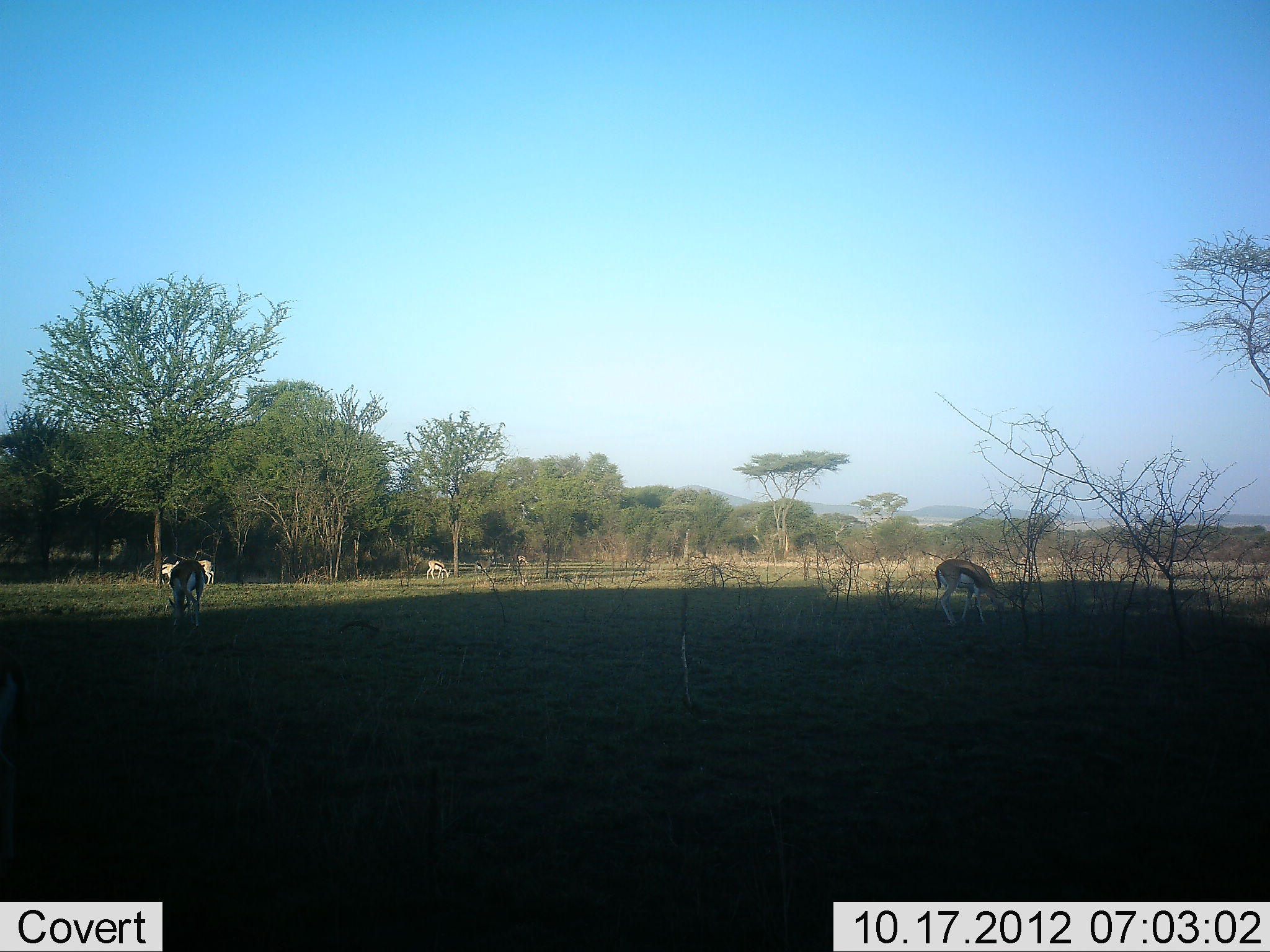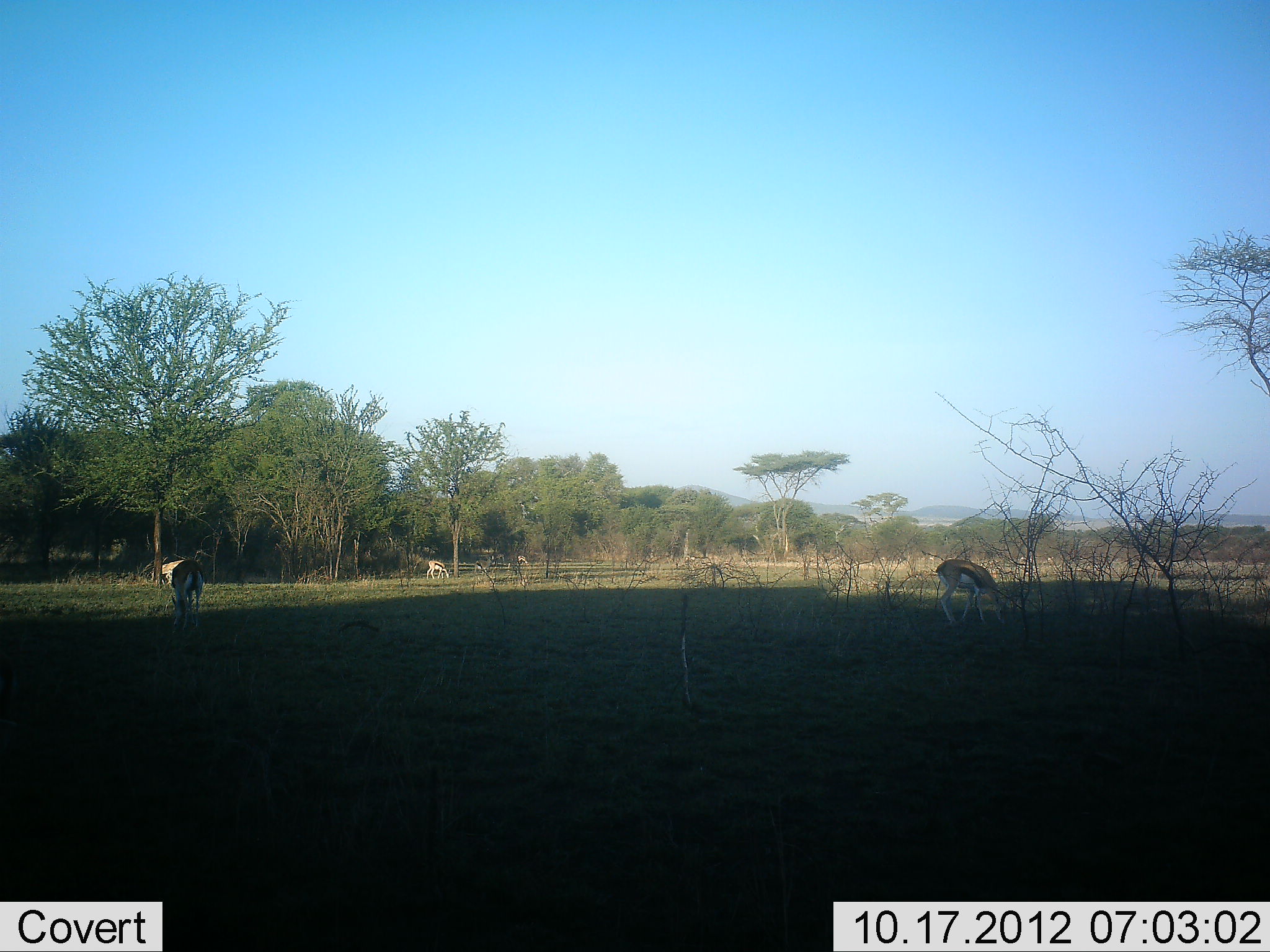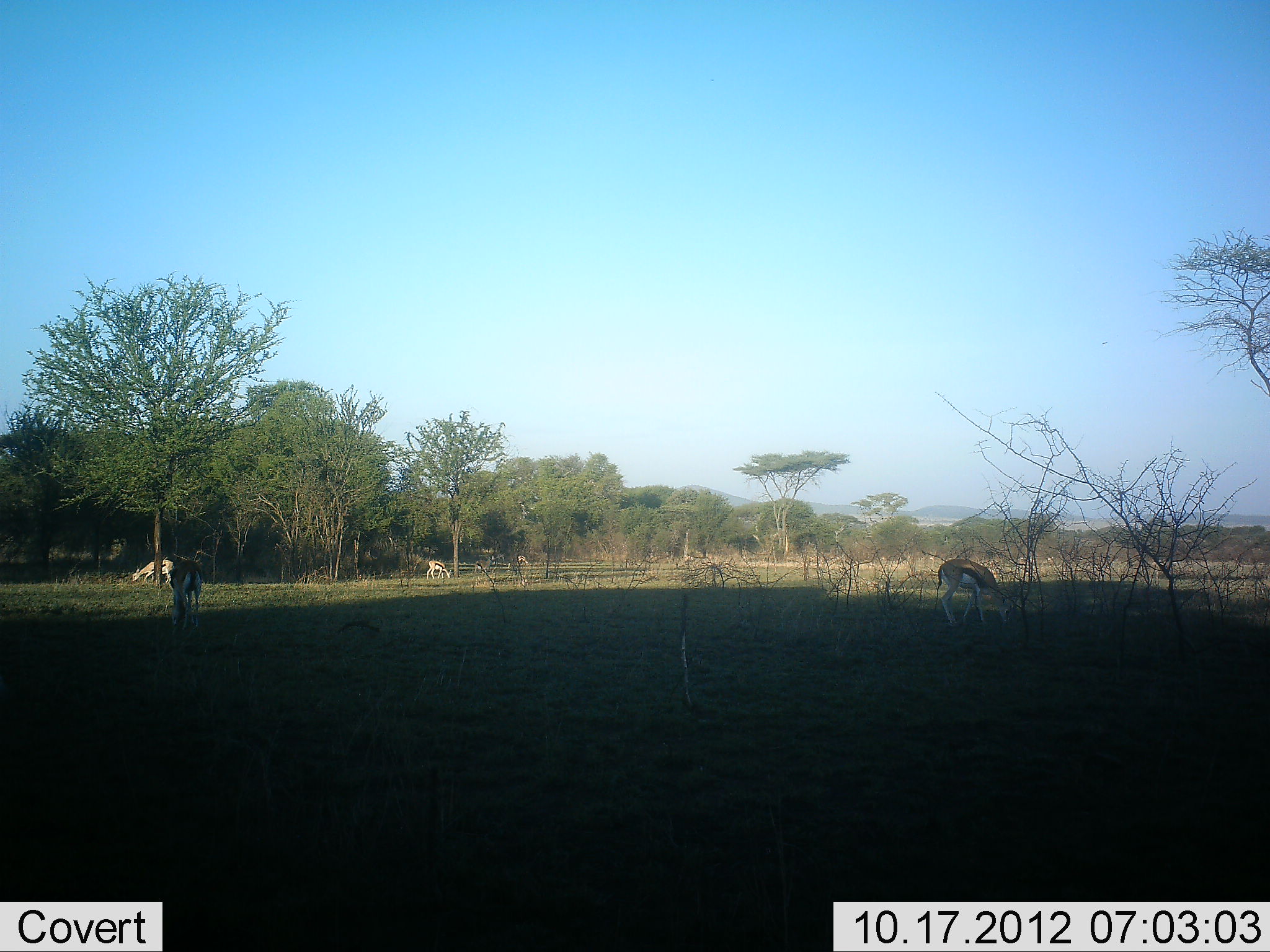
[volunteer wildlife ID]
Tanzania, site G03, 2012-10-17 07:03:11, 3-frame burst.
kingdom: Animalia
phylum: Chordata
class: Mammalia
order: Artiodactyla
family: Bovidae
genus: Eudorcas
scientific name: Eudorcas thomsonii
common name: thomson's gazelle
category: gazellethomsons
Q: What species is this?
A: Gazellethomsons (thomson's gazelle) (Eudorcas thomsonii).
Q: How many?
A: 4.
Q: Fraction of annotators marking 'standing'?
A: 30%.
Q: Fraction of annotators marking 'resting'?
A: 0%.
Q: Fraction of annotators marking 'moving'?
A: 10%.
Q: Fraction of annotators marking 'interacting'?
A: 0%.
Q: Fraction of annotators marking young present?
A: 0%.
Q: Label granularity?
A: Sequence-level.